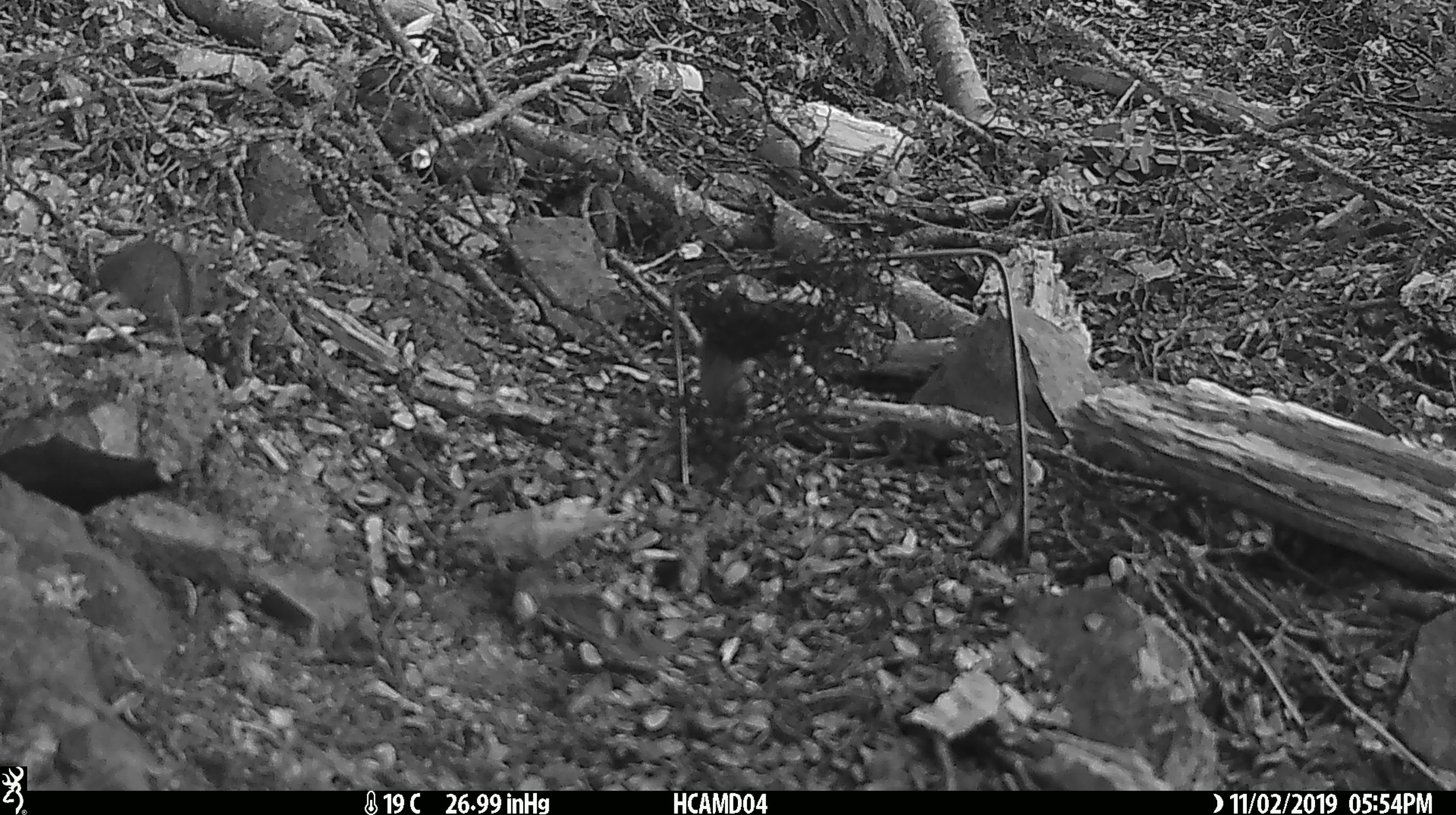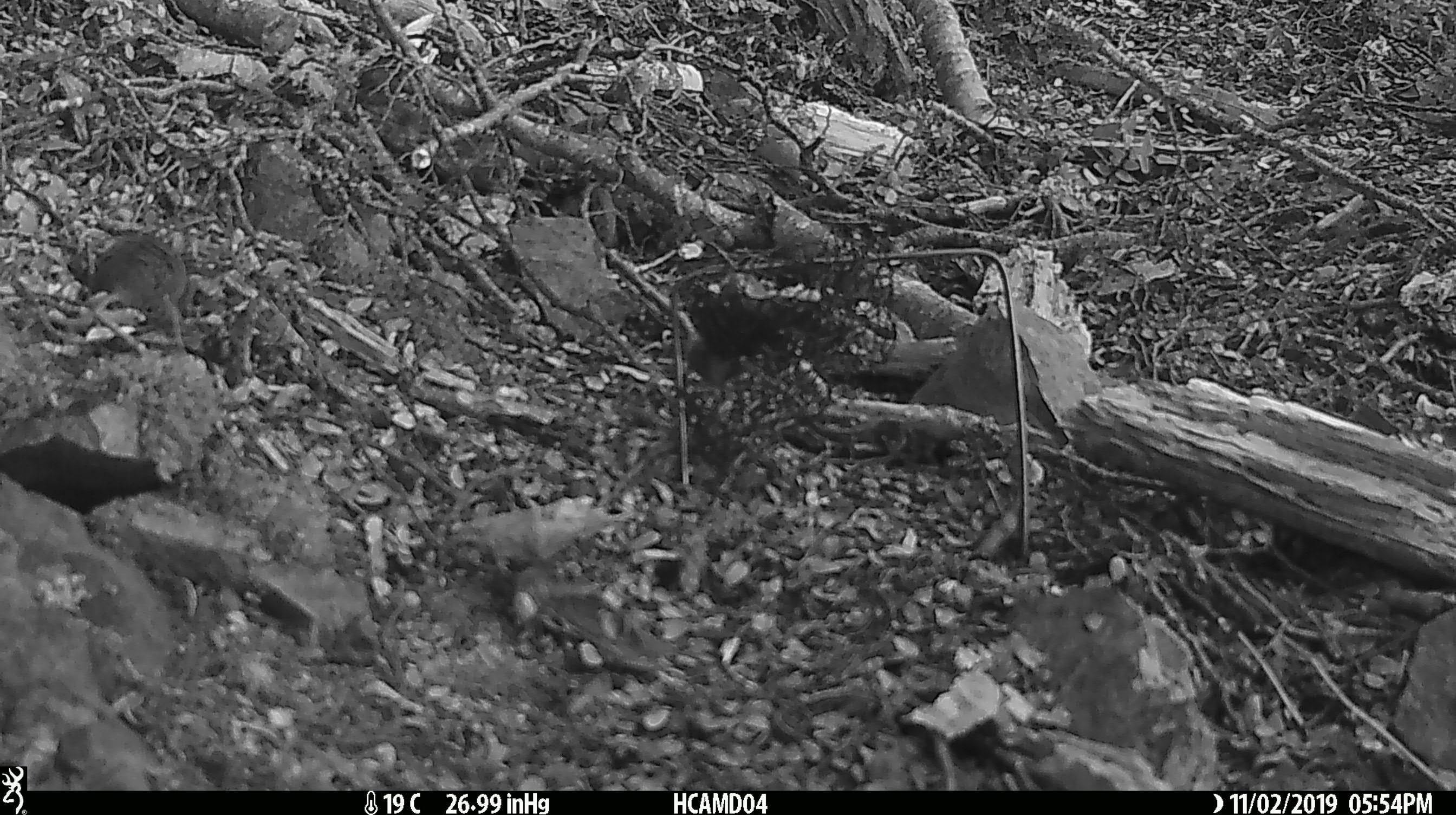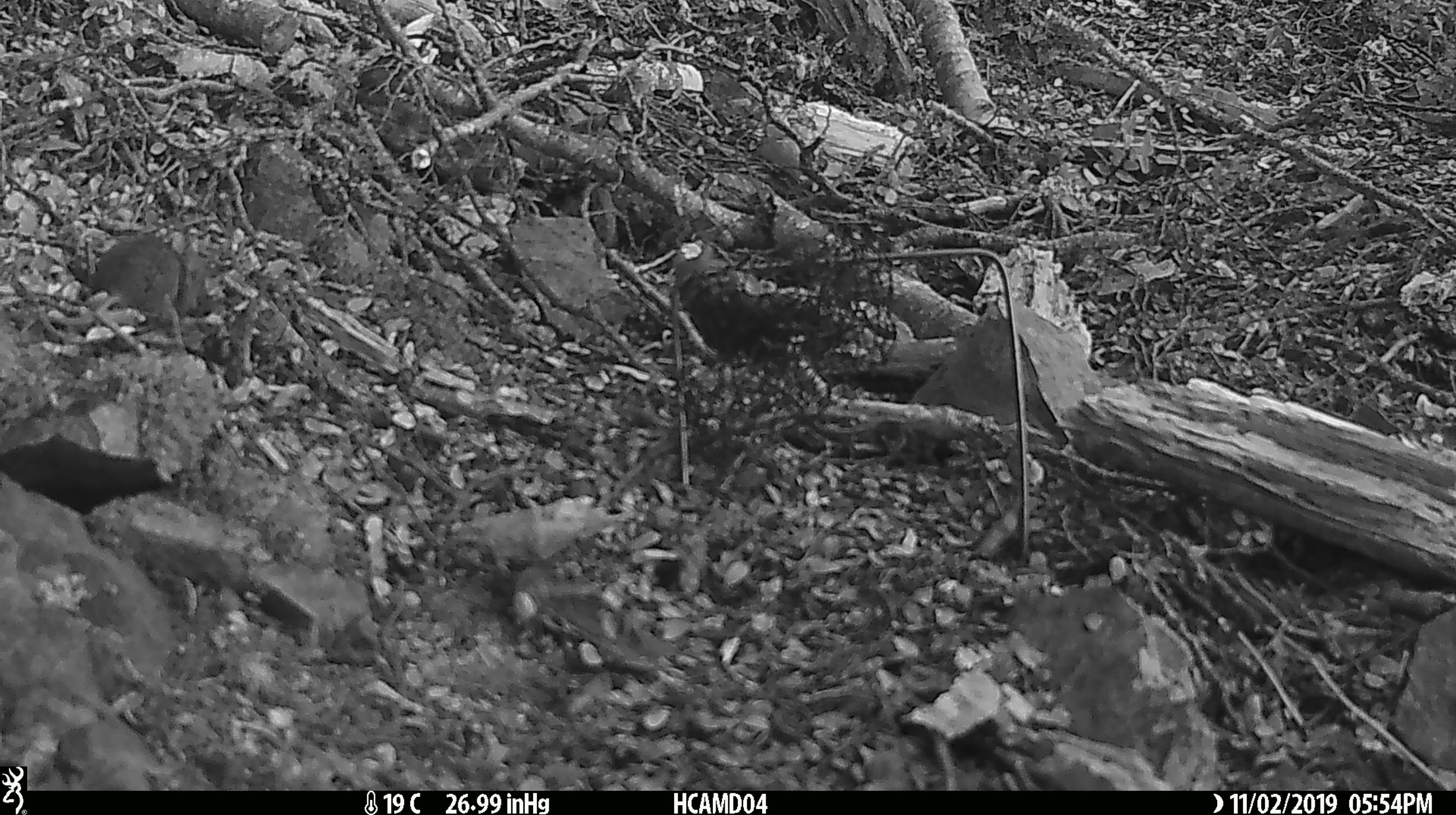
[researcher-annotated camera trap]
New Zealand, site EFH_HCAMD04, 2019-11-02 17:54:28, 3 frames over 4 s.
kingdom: Animalia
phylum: Chordata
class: Mammalia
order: Rodentia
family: Muridae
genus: Mus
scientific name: Mus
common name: mouse